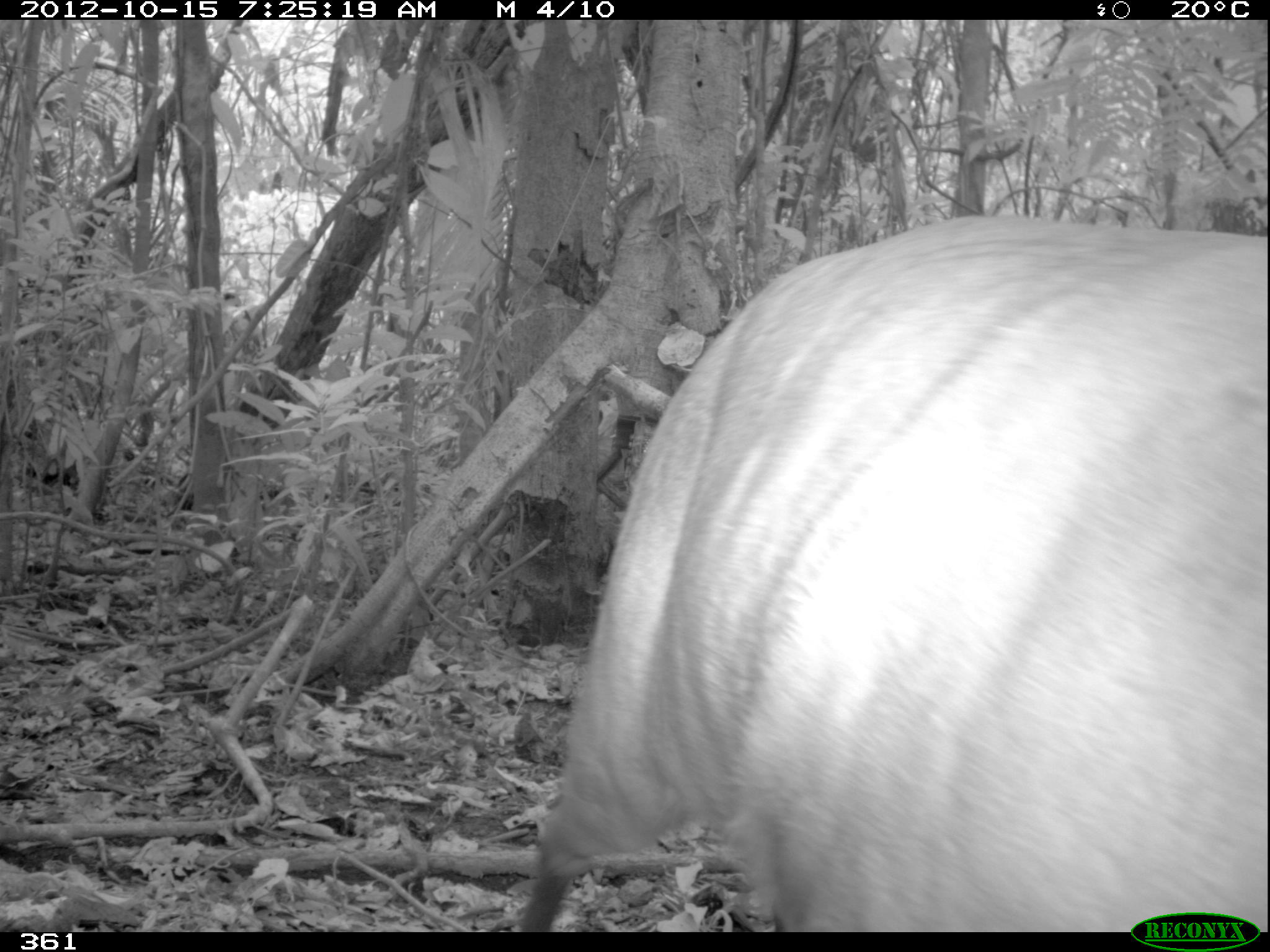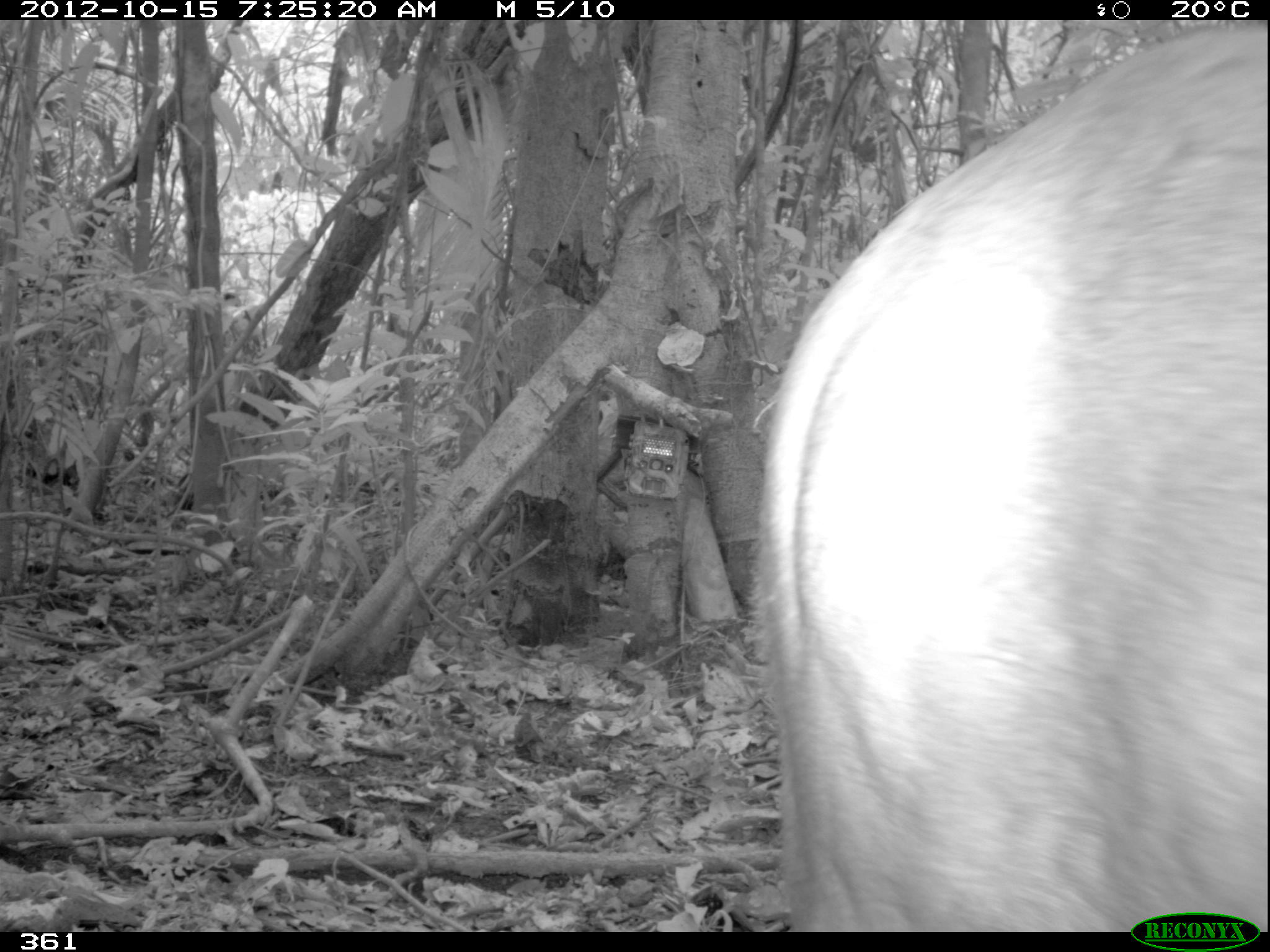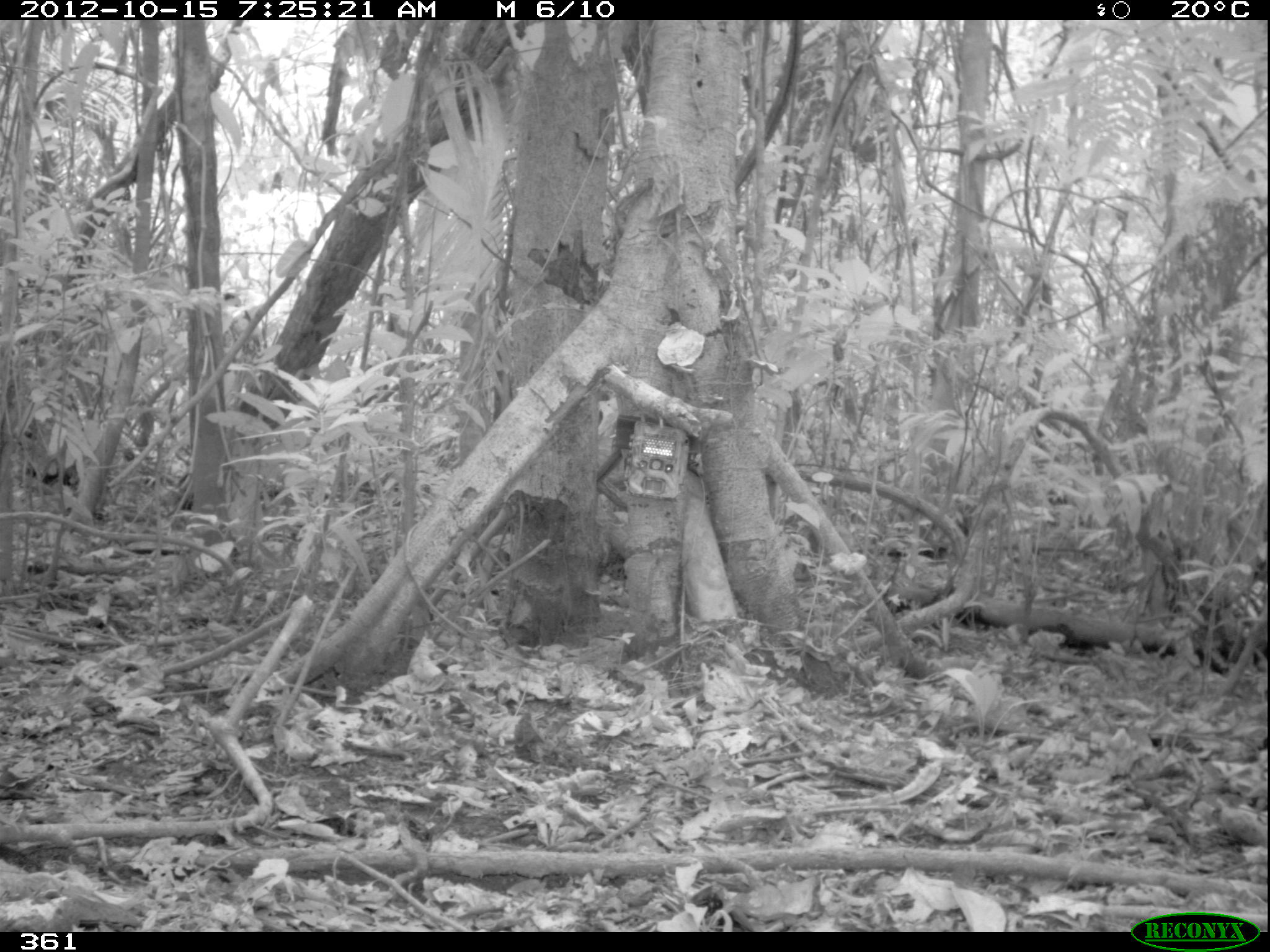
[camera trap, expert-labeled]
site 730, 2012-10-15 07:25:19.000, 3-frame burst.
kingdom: Animalia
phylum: Chordata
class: Mammalia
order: Artiodactyla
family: Cervidae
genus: Mazama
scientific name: Mazama americana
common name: red brocket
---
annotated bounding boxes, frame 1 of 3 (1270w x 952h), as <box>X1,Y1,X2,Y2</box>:
mazama americana: <box>516,213,1268,932</box>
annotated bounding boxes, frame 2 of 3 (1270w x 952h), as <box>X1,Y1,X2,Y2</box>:
mazama americana: <box>758,22,1270,938</box>